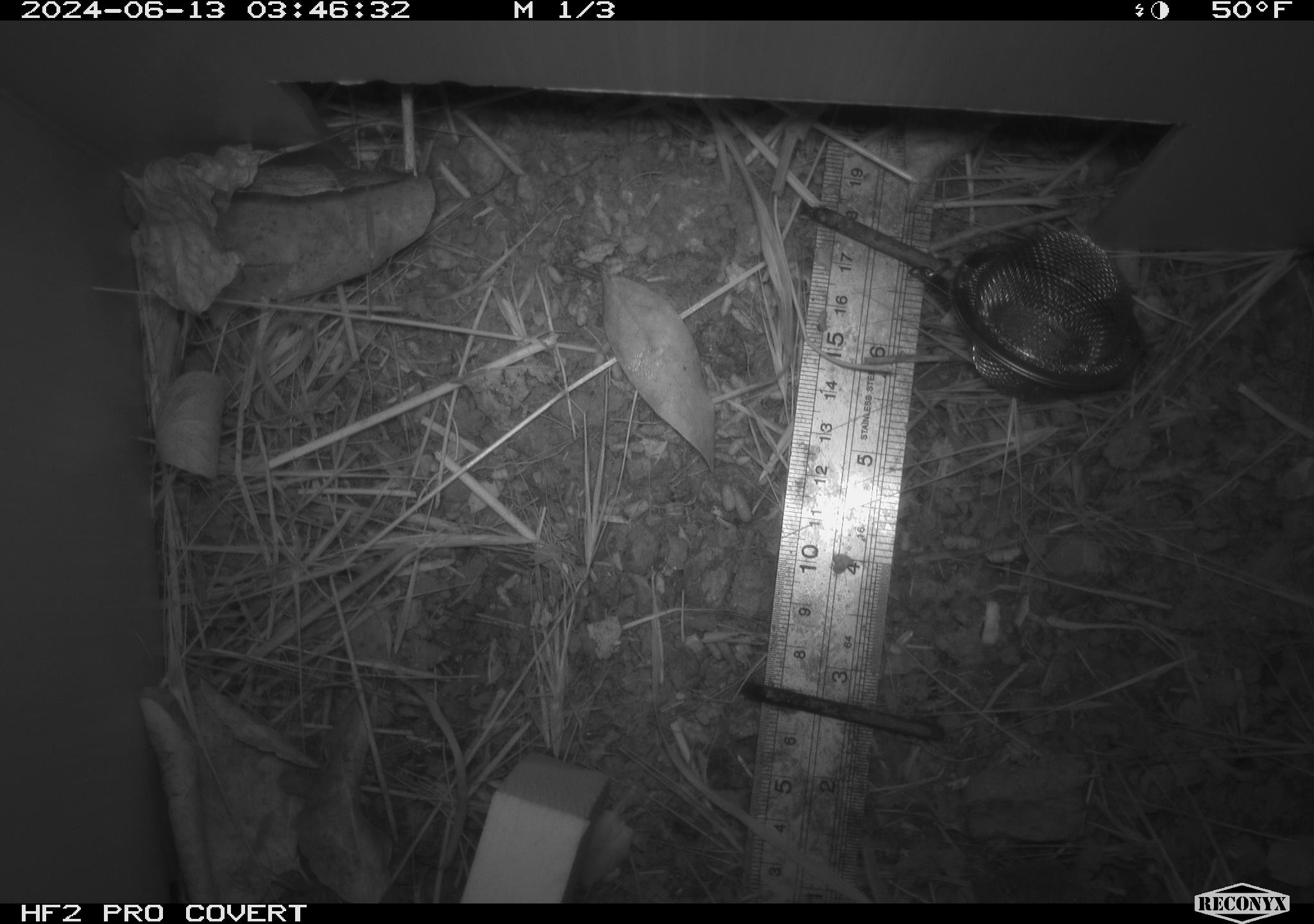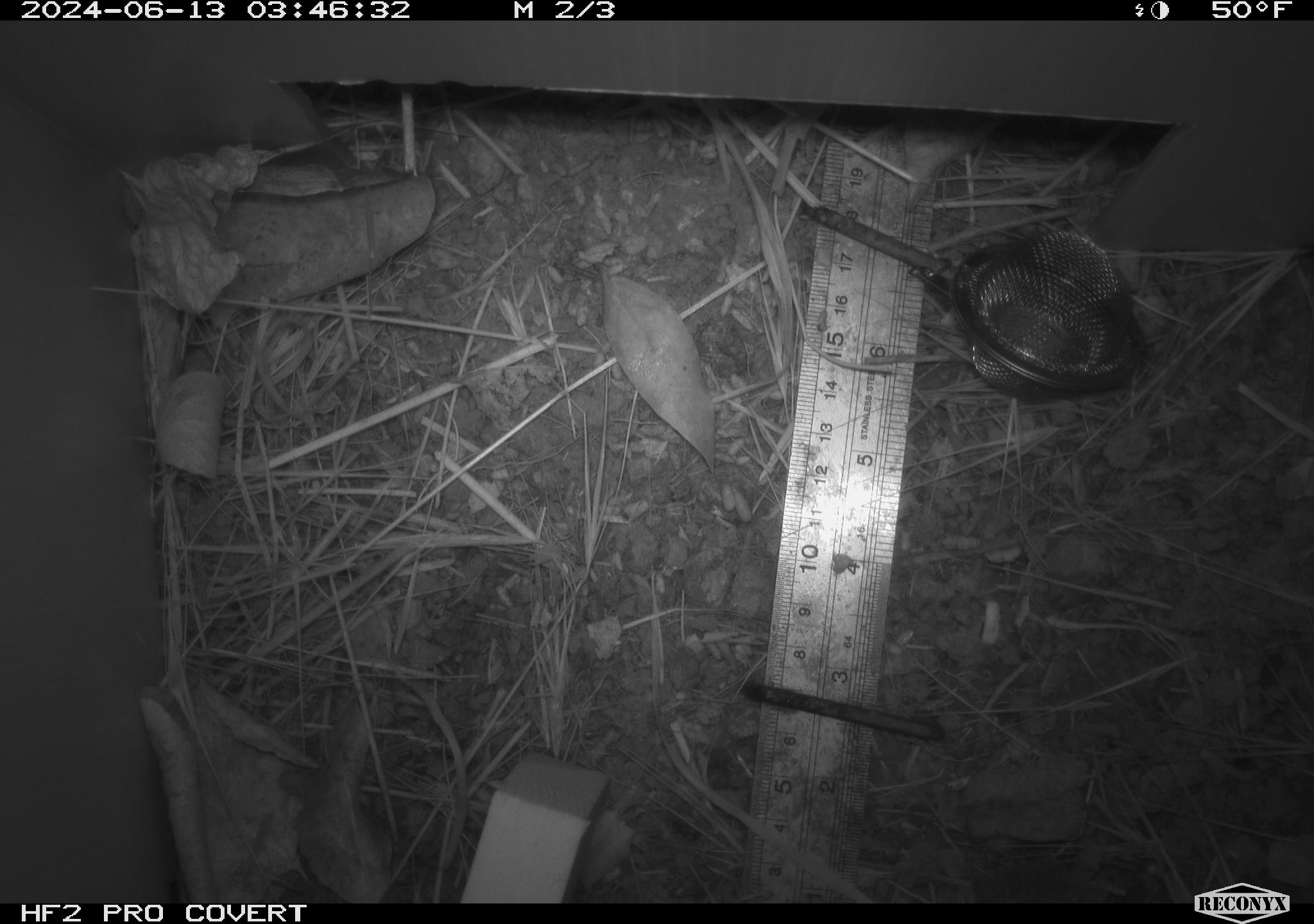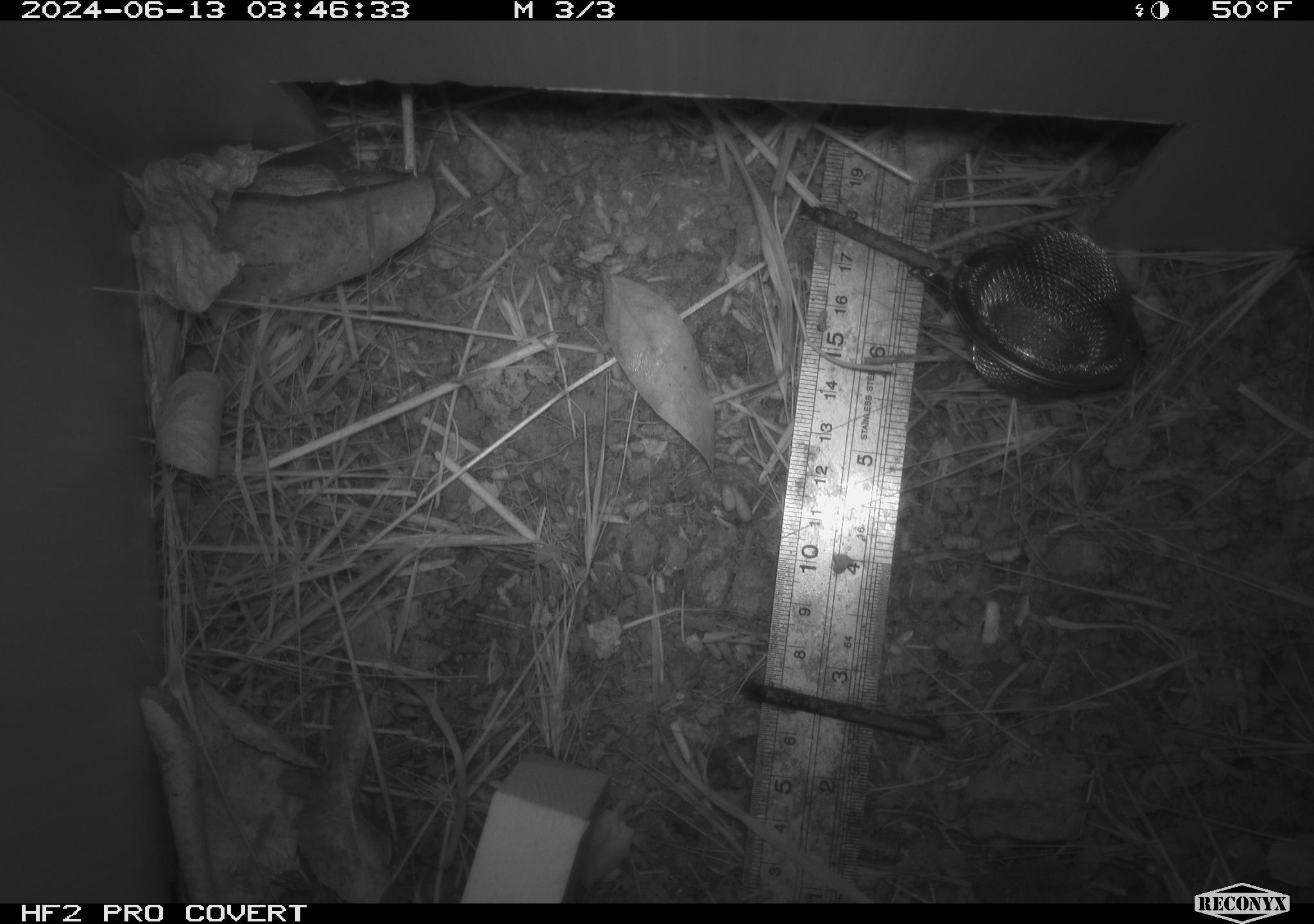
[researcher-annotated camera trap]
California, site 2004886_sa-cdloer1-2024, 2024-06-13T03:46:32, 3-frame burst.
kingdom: Animalia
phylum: Chordata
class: Mammalia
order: Rodentia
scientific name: Rodentia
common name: mouse species